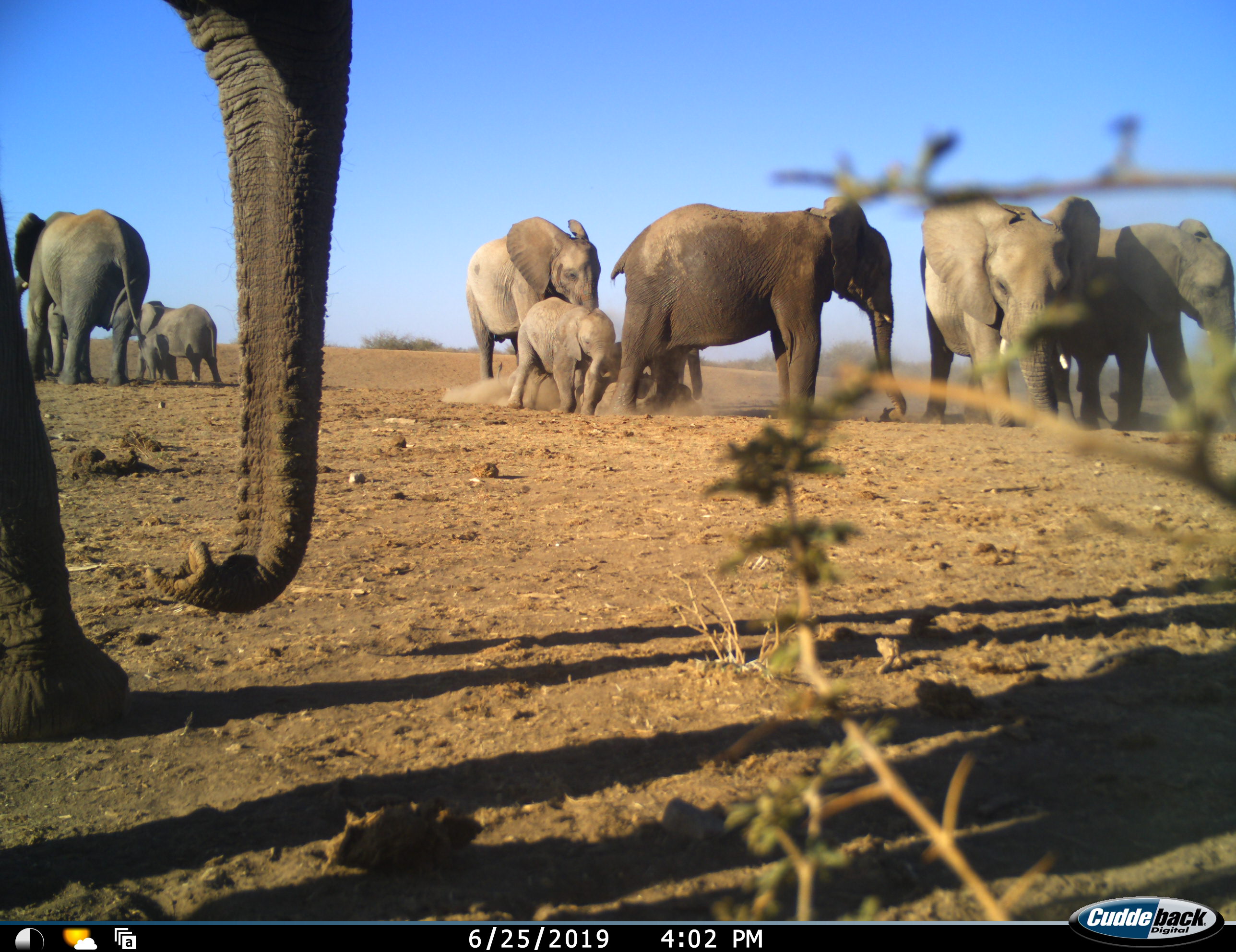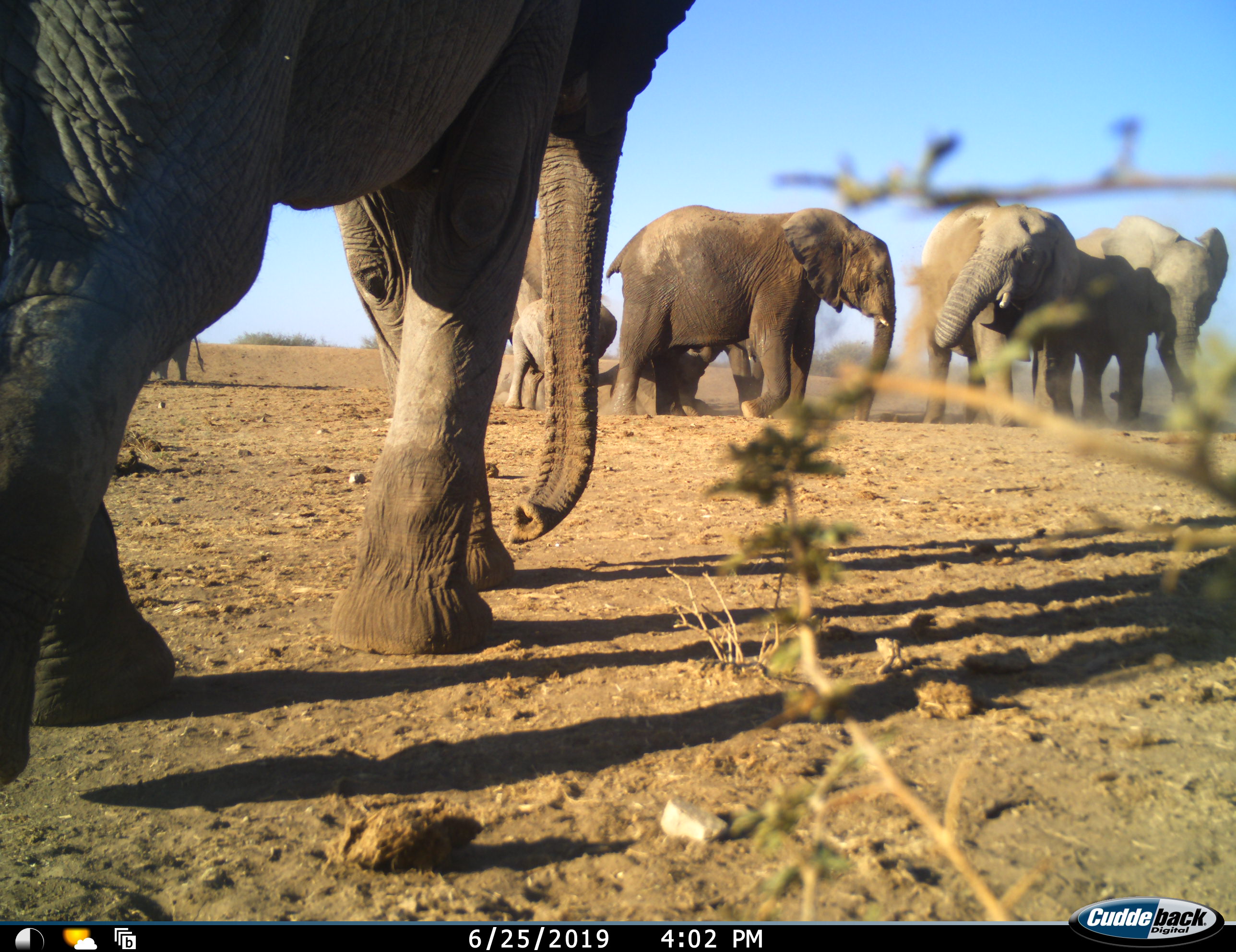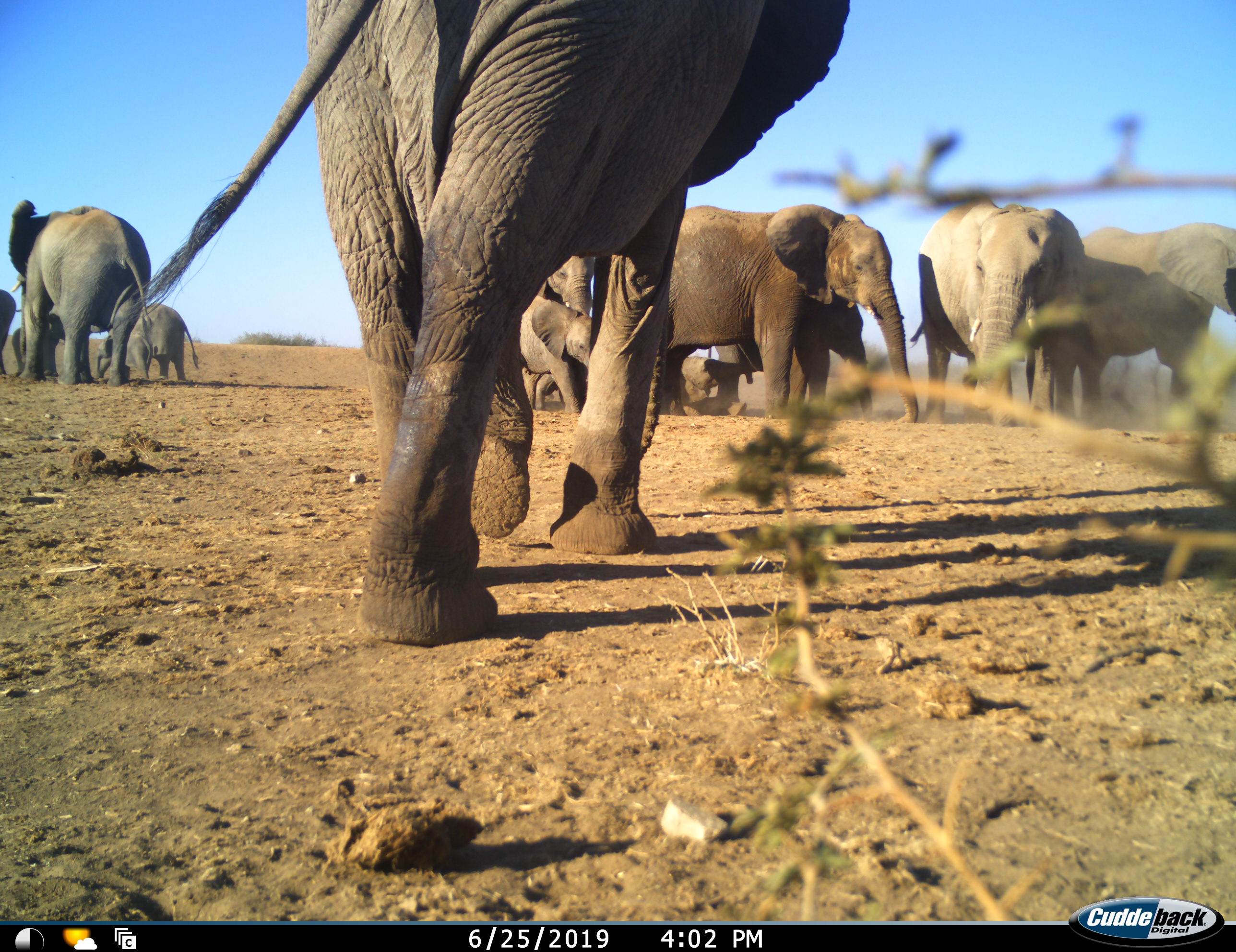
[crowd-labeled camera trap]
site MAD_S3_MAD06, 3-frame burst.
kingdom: Animalia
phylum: Chordata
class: Mammalia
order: Proboscidea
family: Elephantidae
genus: Loxodonta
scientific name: Loxodonta africana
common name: african bush elephant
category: elephant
Elephant (african bush elephant) (Loxodonta africana), count 10. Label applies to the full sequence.